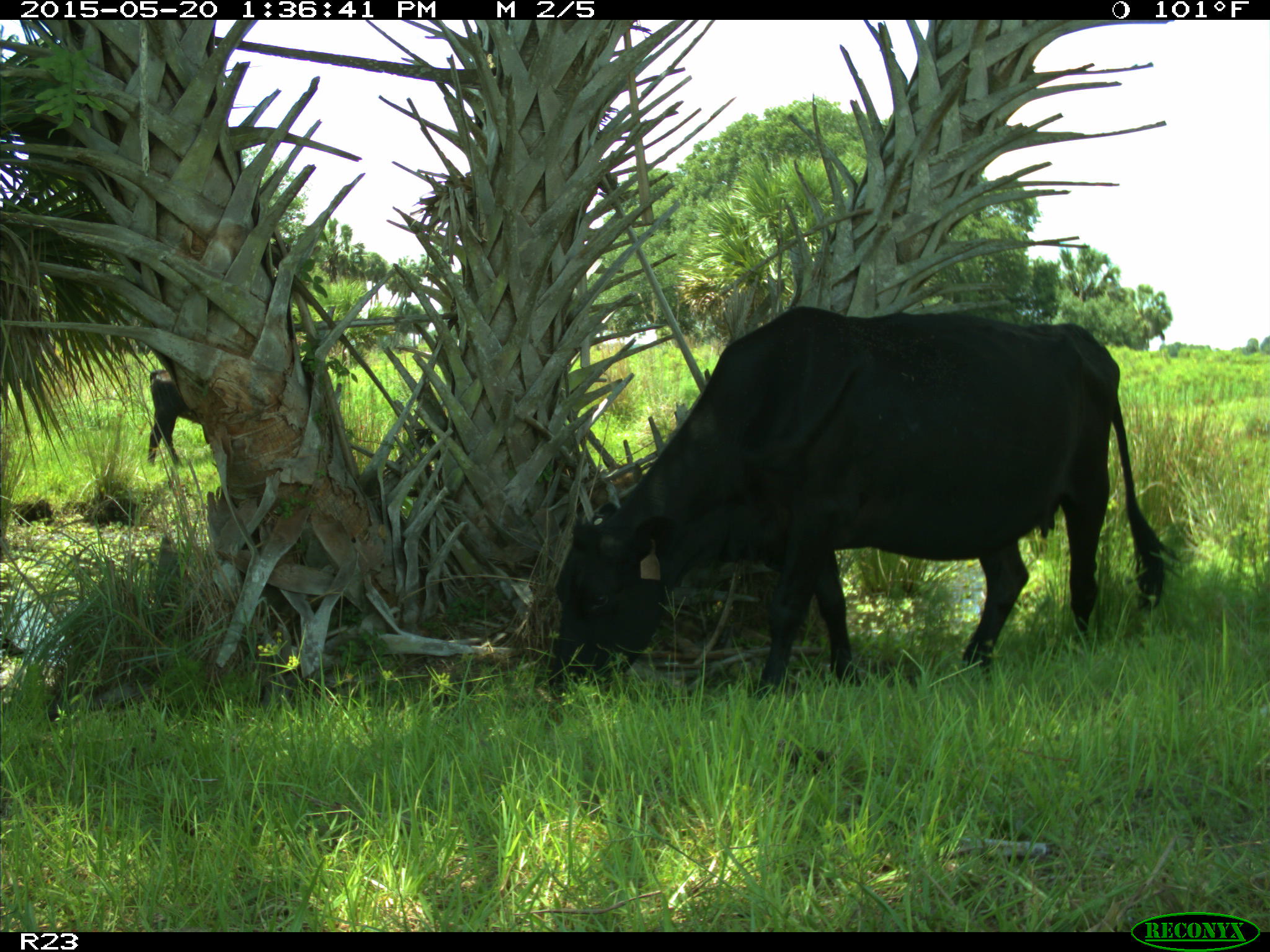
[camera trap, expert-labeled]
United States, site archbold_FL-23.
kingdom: Animalia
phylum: Chordata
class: Mammalia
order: Artiodactyla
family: Bovidae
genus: Bos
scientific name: Bos taurus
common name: domestic cow